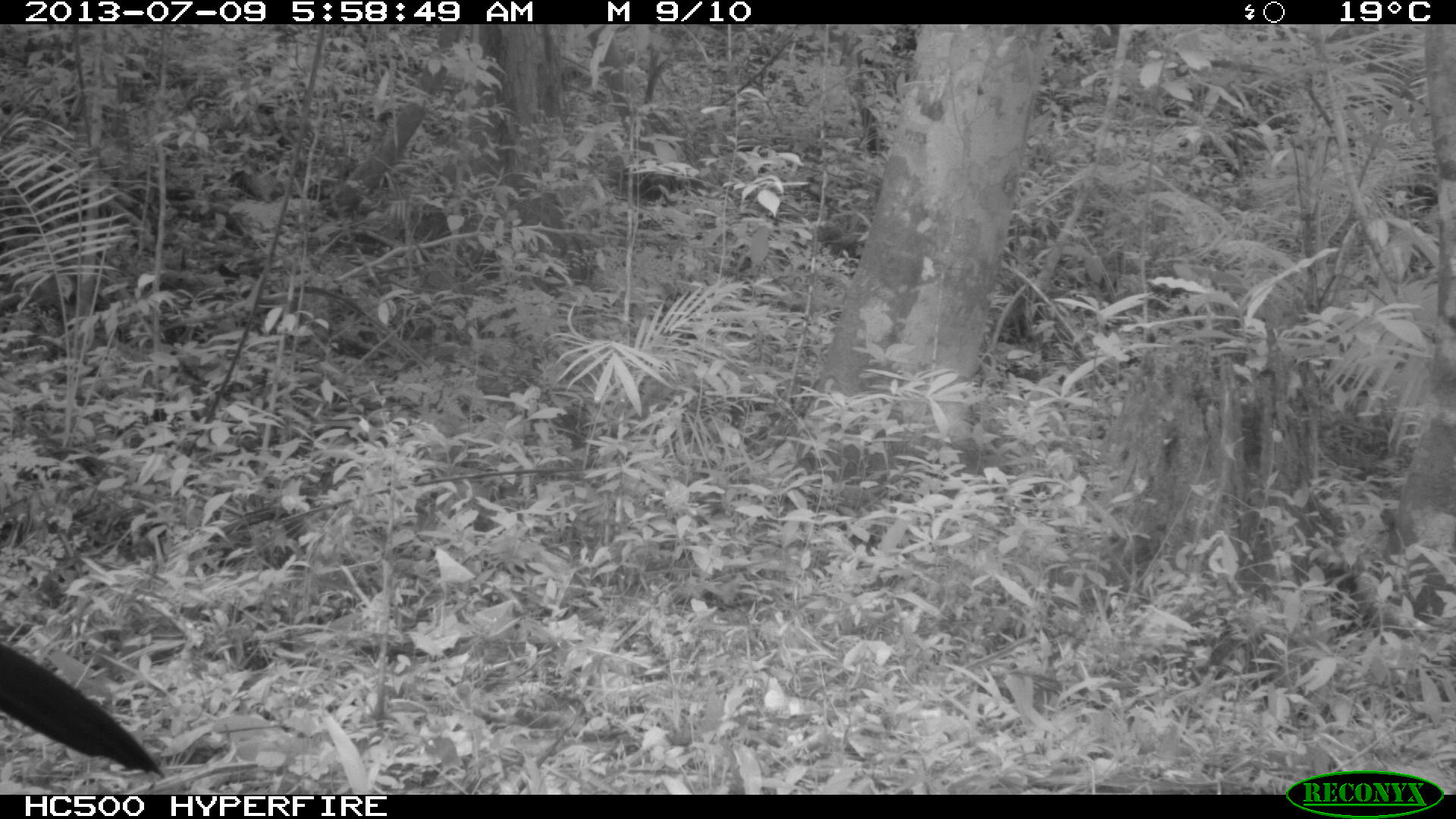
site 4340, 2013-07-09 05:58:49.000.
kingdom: Animalia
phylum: Chordata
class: Aves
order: Galliformes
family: Cracidae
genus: Crax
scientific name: Crax rubra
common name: great curassow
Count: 1.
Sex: male.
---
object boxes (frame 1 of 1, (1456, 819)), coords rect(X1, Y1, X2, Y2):
crax rubra: rect(0, 636, 165, 778)